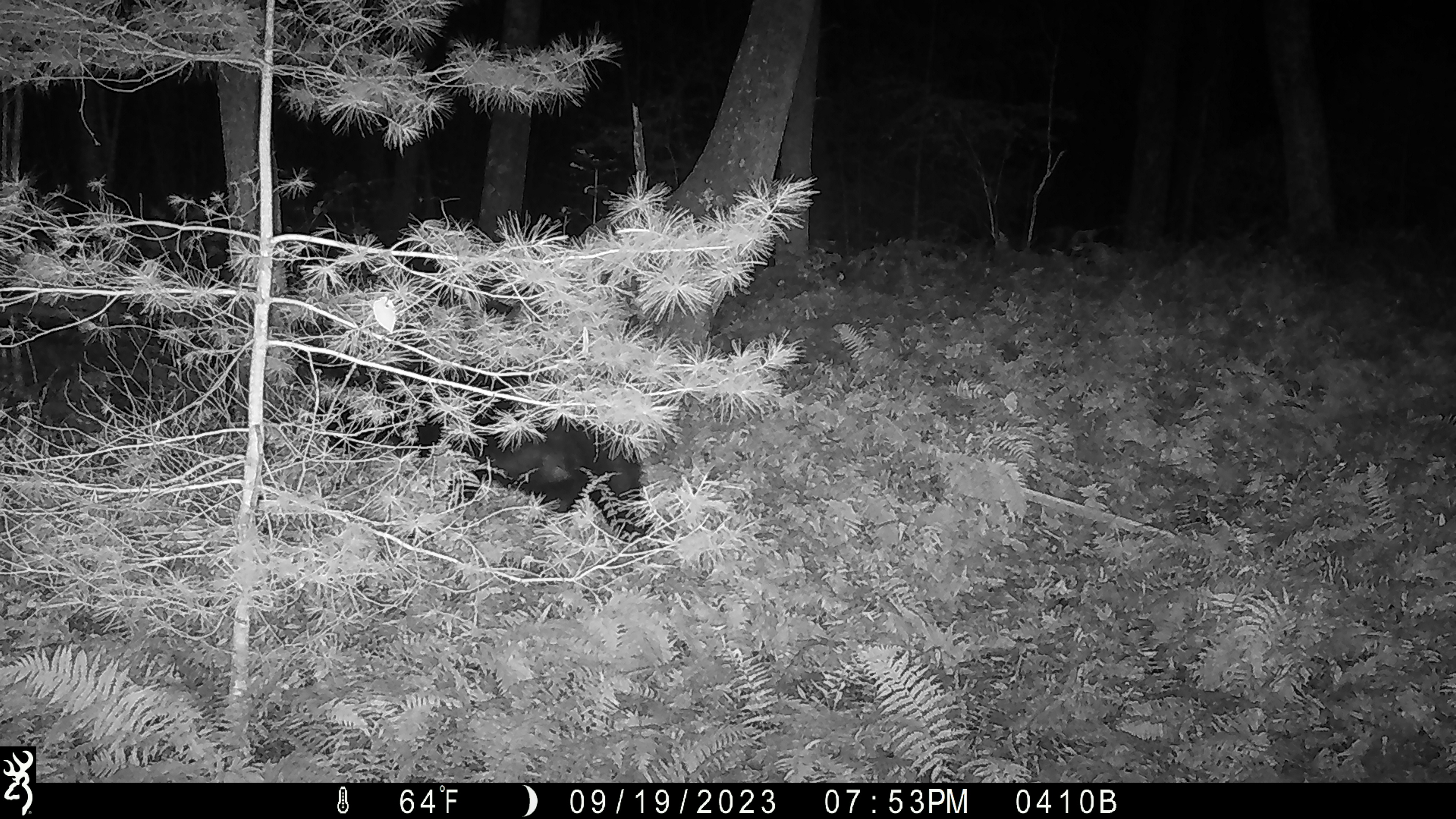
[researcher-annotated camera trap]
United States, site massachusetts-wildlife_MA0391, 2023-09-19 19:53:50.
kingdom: Animalia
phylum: Chordata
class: Mammalia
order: Carnivora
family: Ursidae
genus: Ursus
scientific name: Ursus americanus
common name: black bear